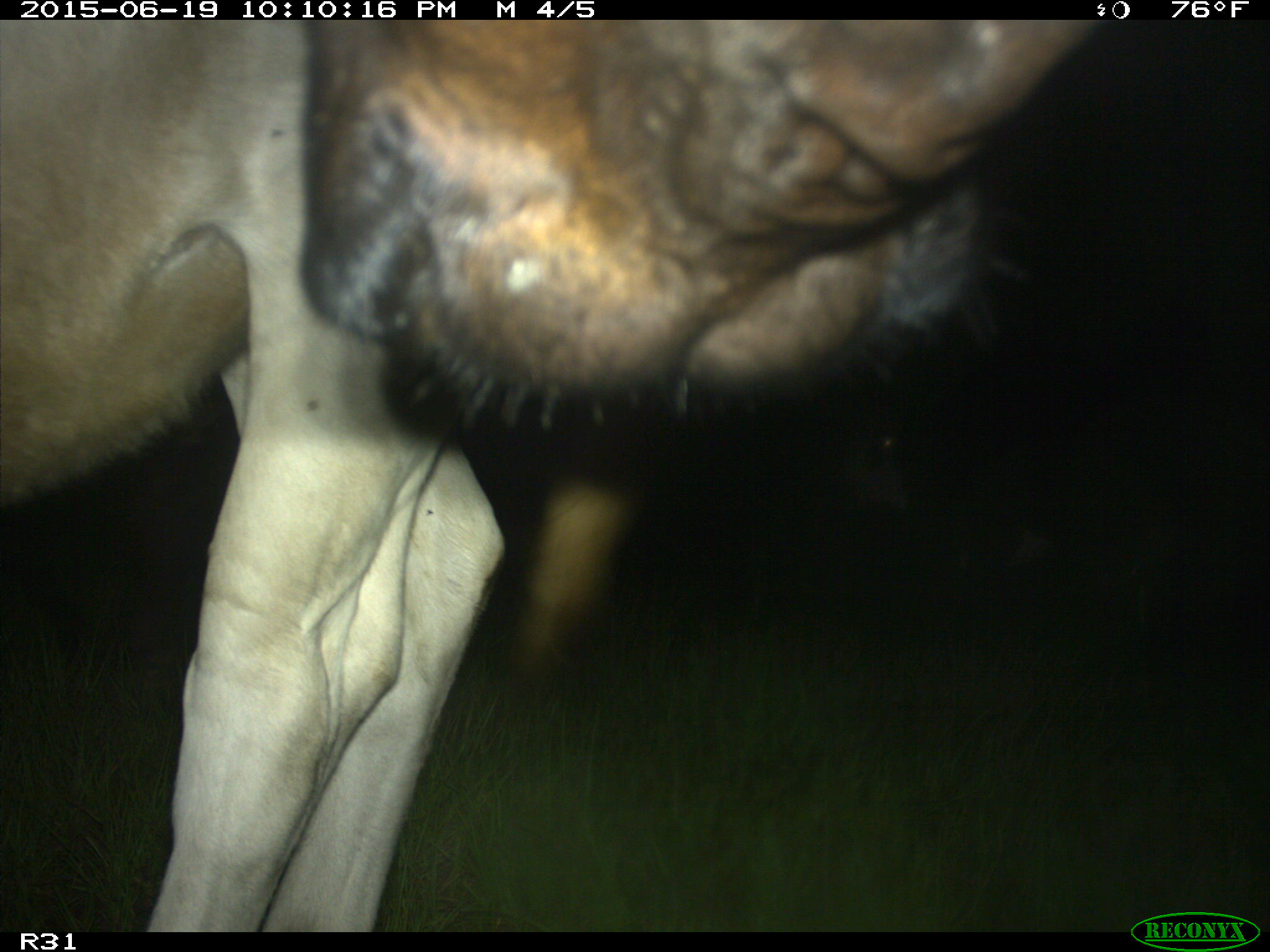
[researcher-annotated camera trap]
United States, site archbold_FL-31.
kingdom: Animalia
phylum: Chordata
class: Mammalia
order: Artiodactyla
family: Bovidae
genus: Bos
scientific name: Bos taurus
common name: domestic cow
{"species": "Bos taurus (domestic cow)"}